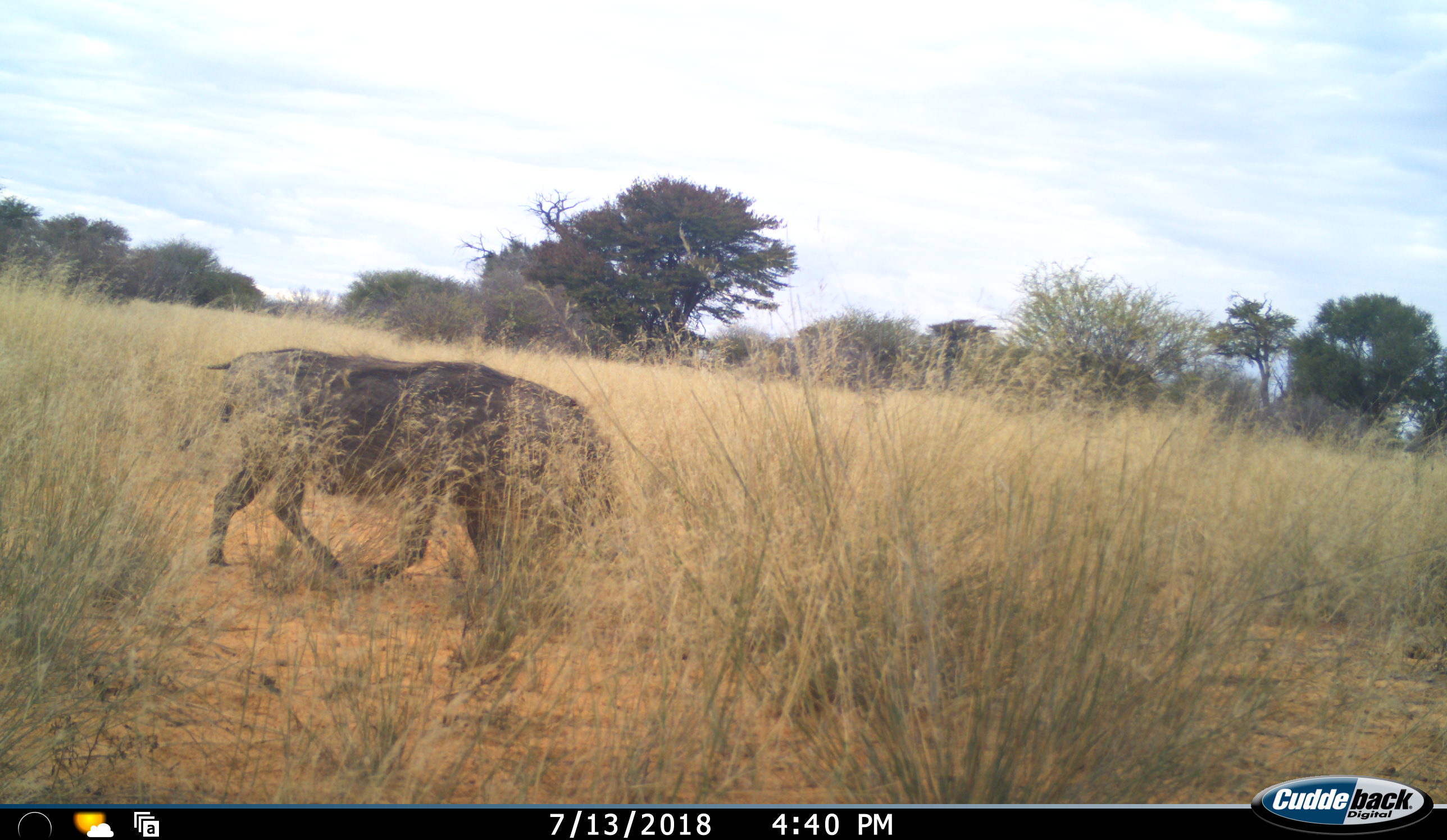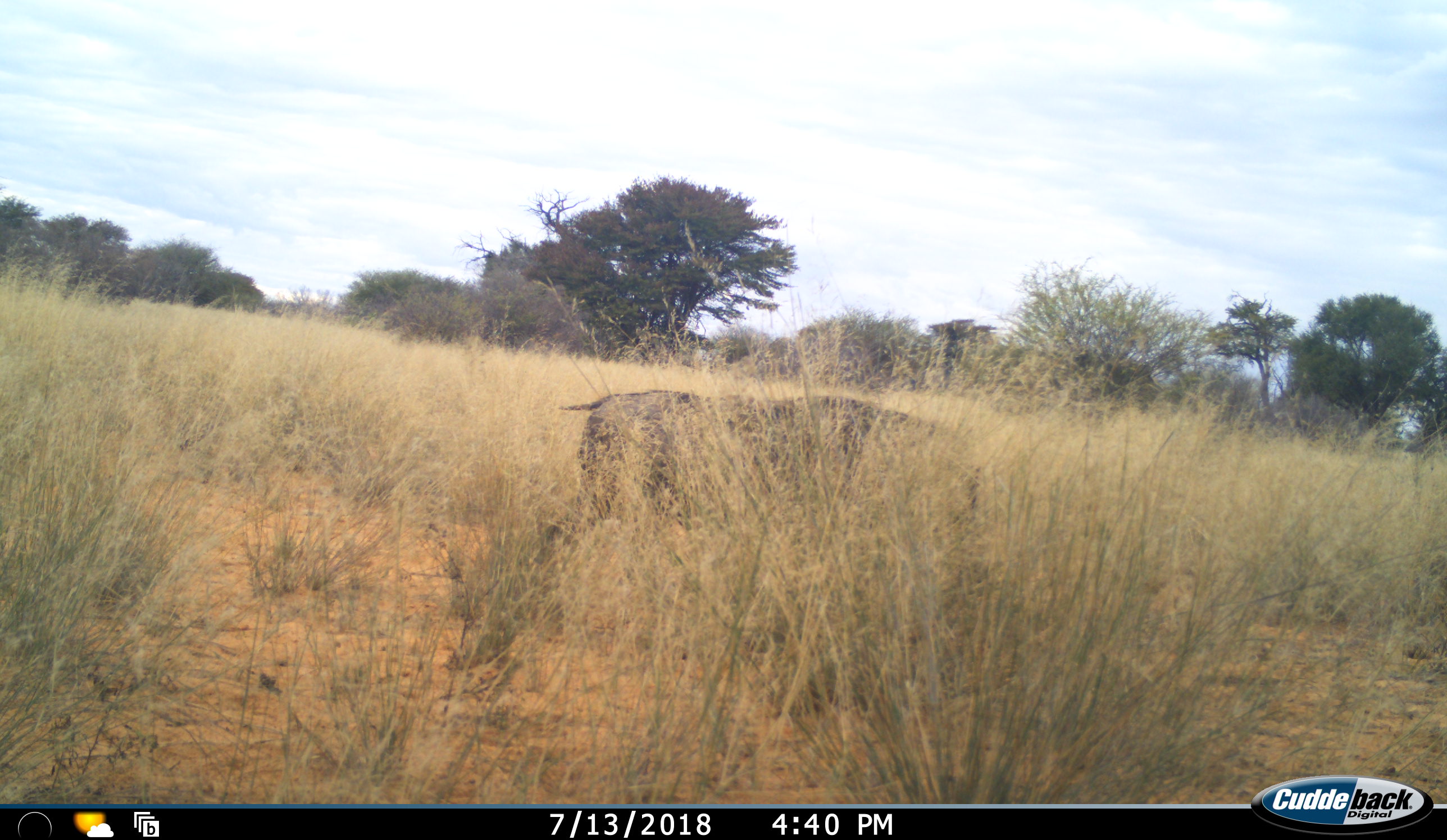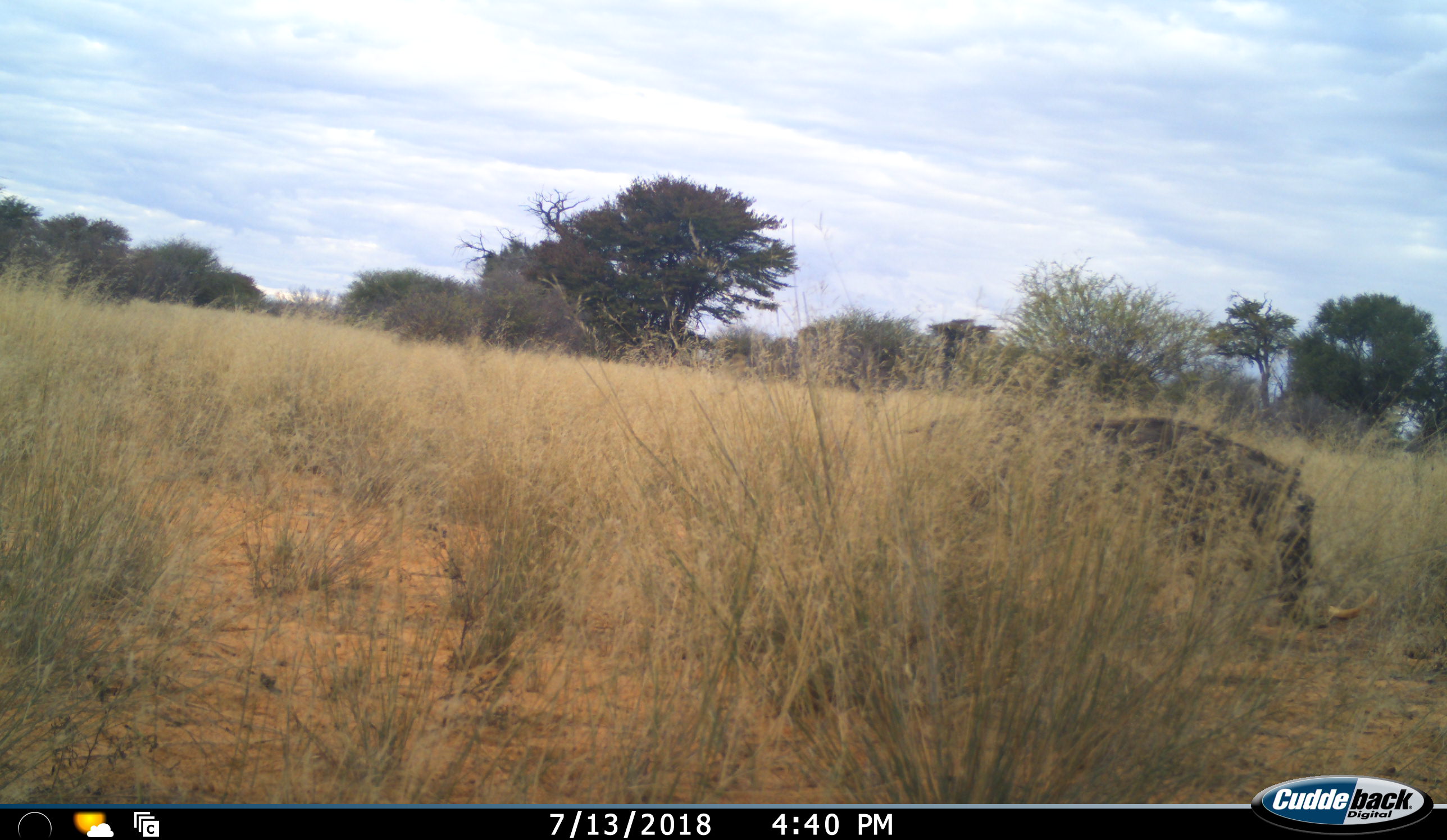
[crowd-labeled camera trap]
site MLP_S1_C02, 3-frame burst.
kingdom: Animalia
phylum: Chordata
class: Mammalia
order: Artiodactyla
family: Suidae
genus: Phacochoerus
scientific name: Phacochoerus africanus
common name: warthog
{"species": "warthog (Phacochoerus africanus)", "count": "1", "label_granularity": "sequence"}